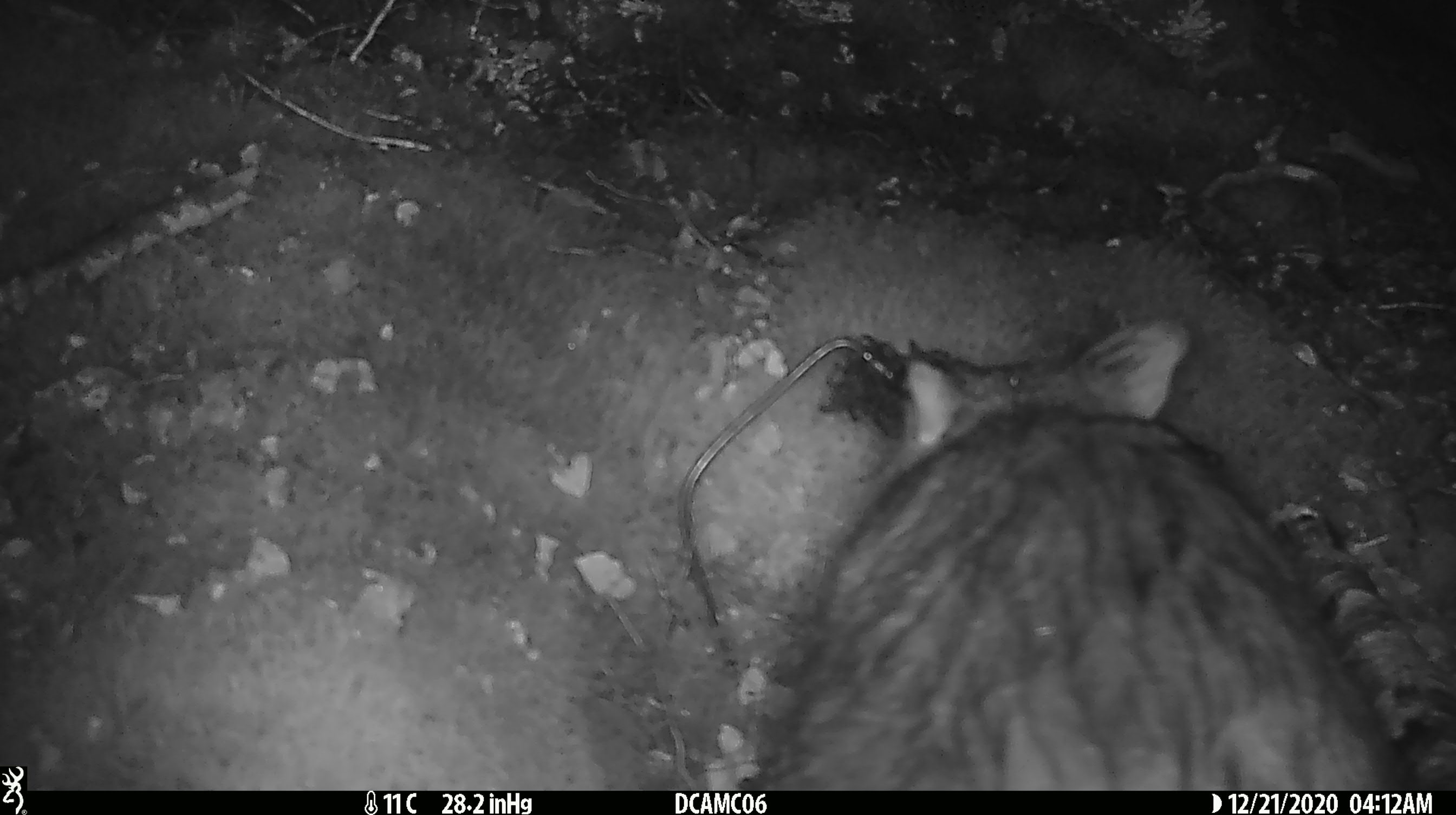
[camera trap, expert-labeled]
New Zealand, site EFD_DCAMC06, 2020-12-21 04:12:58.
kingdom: Animalia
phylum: Chordata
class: Mammalia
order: Diprotodontia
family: Phalangeridae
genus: Trichosurus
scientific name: Trichosurus vulpecula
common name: common brushtail possum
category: possum